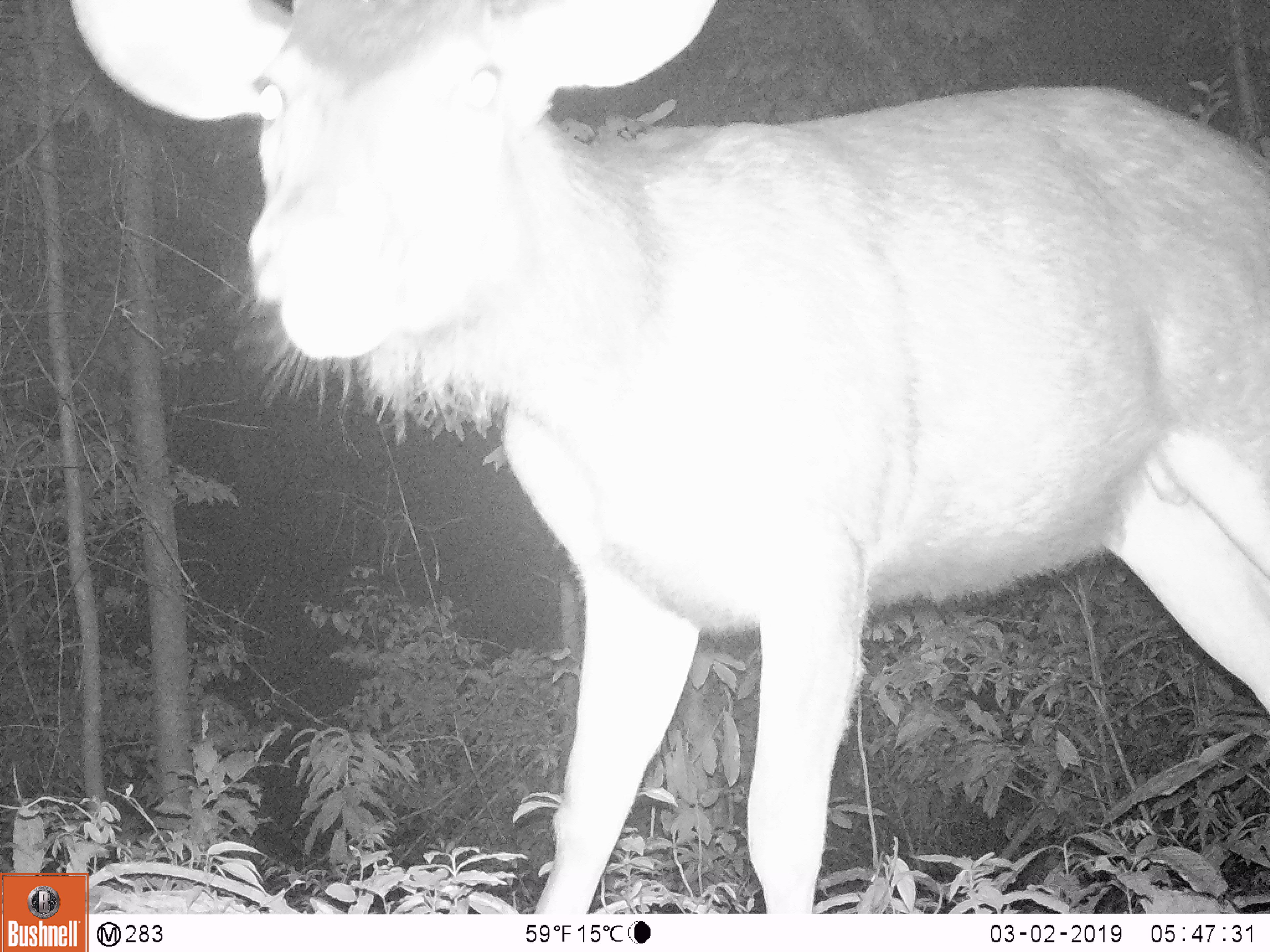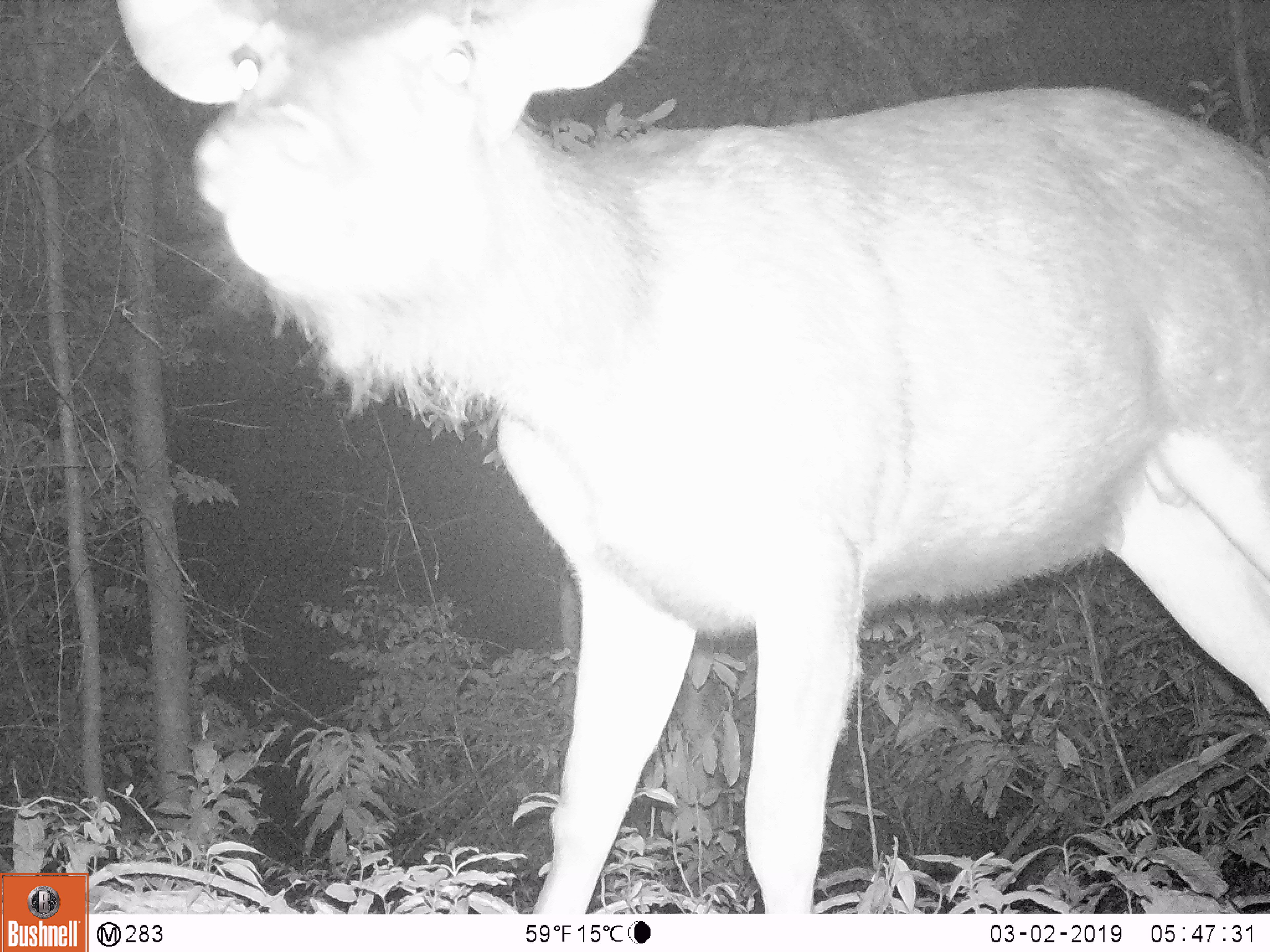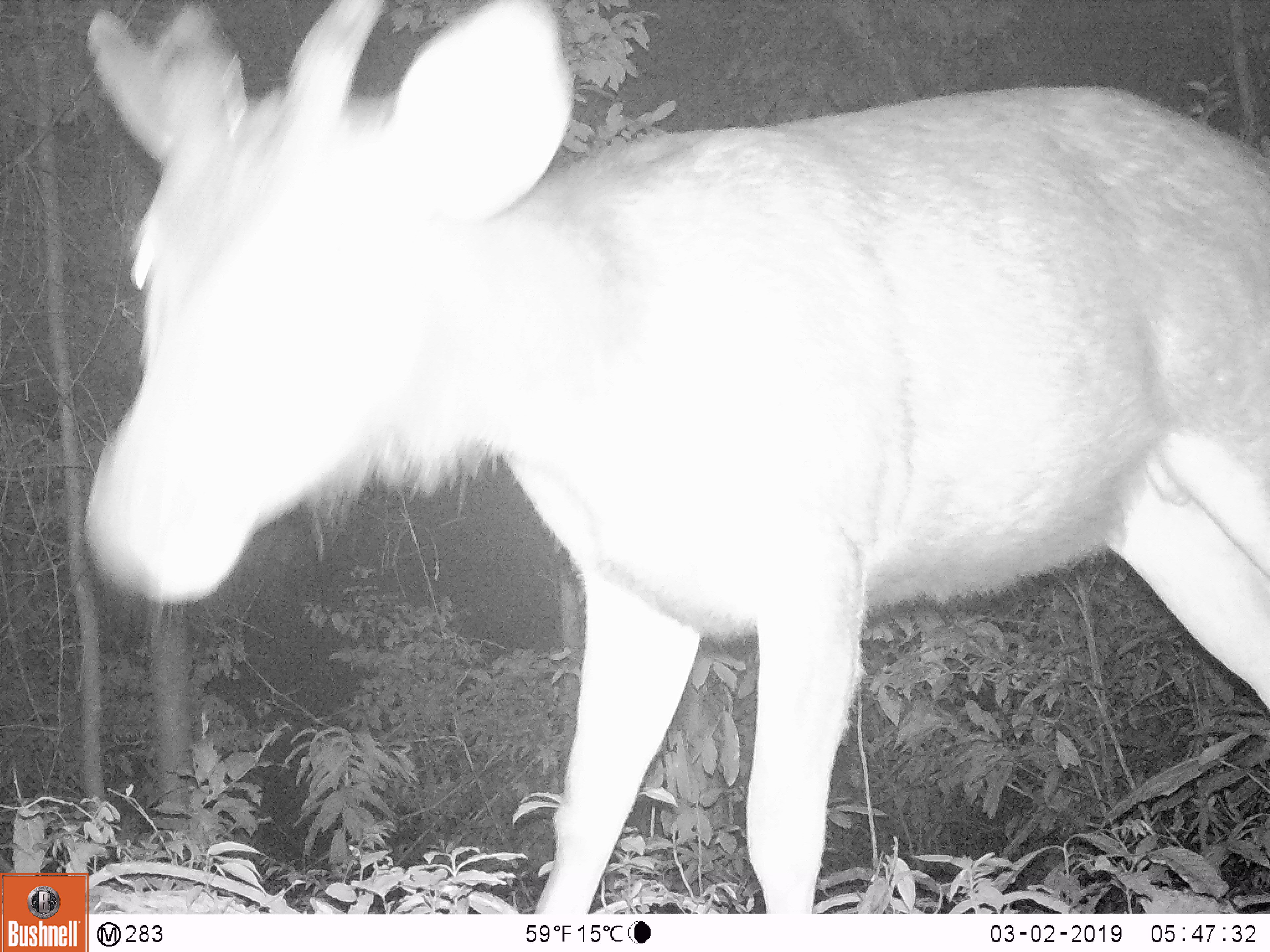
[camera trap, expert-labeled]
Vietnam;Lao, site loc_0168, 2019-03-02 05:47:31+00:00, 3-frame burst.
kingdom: Animalia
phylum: Chordata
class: Mammalia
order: Artiodactyla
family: Cervidae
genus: Rusa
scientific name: Rusa unicolor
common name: sambar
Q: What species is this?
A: Sambar (Rusa unicolor).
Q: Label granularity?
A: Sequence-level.